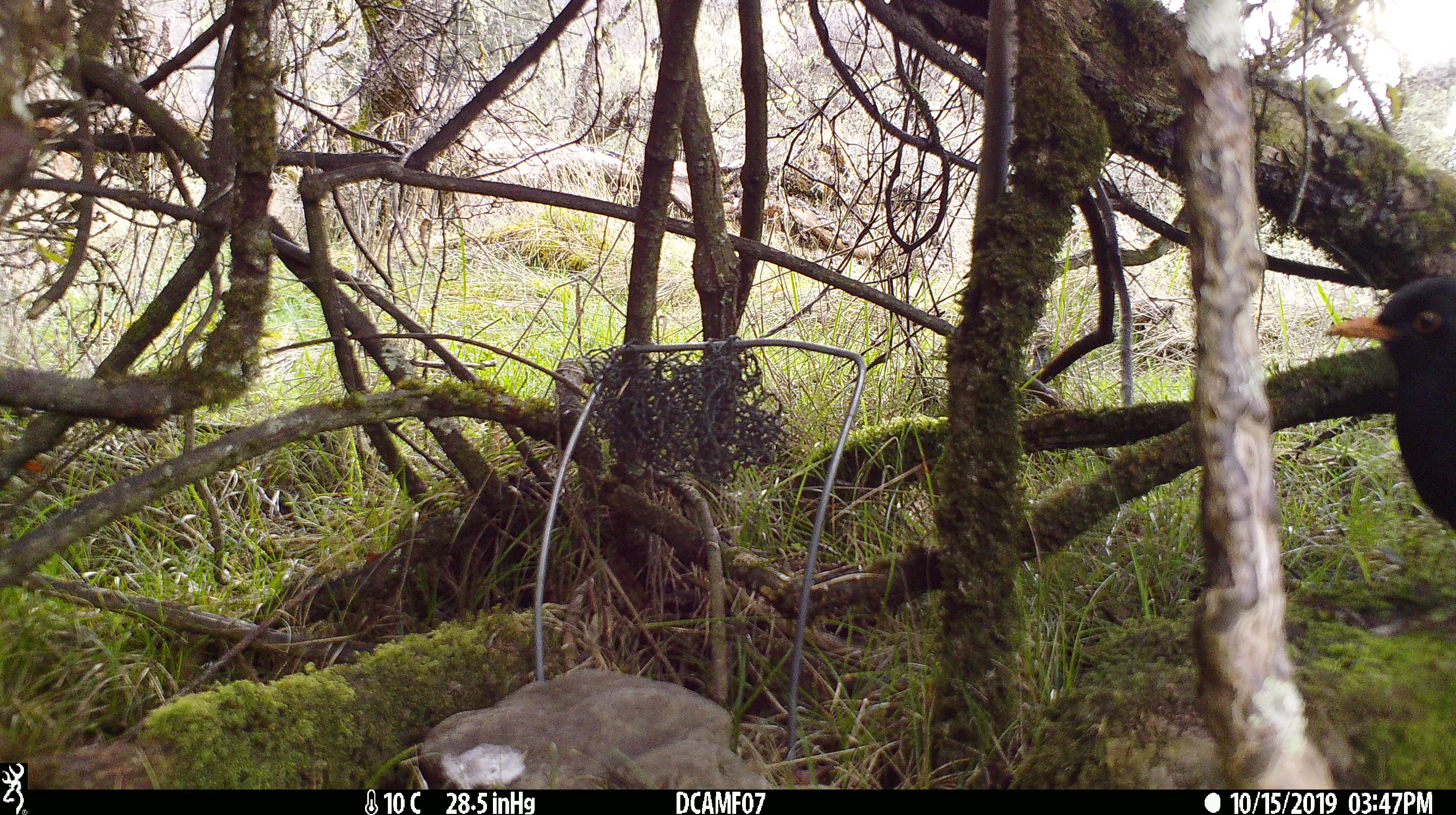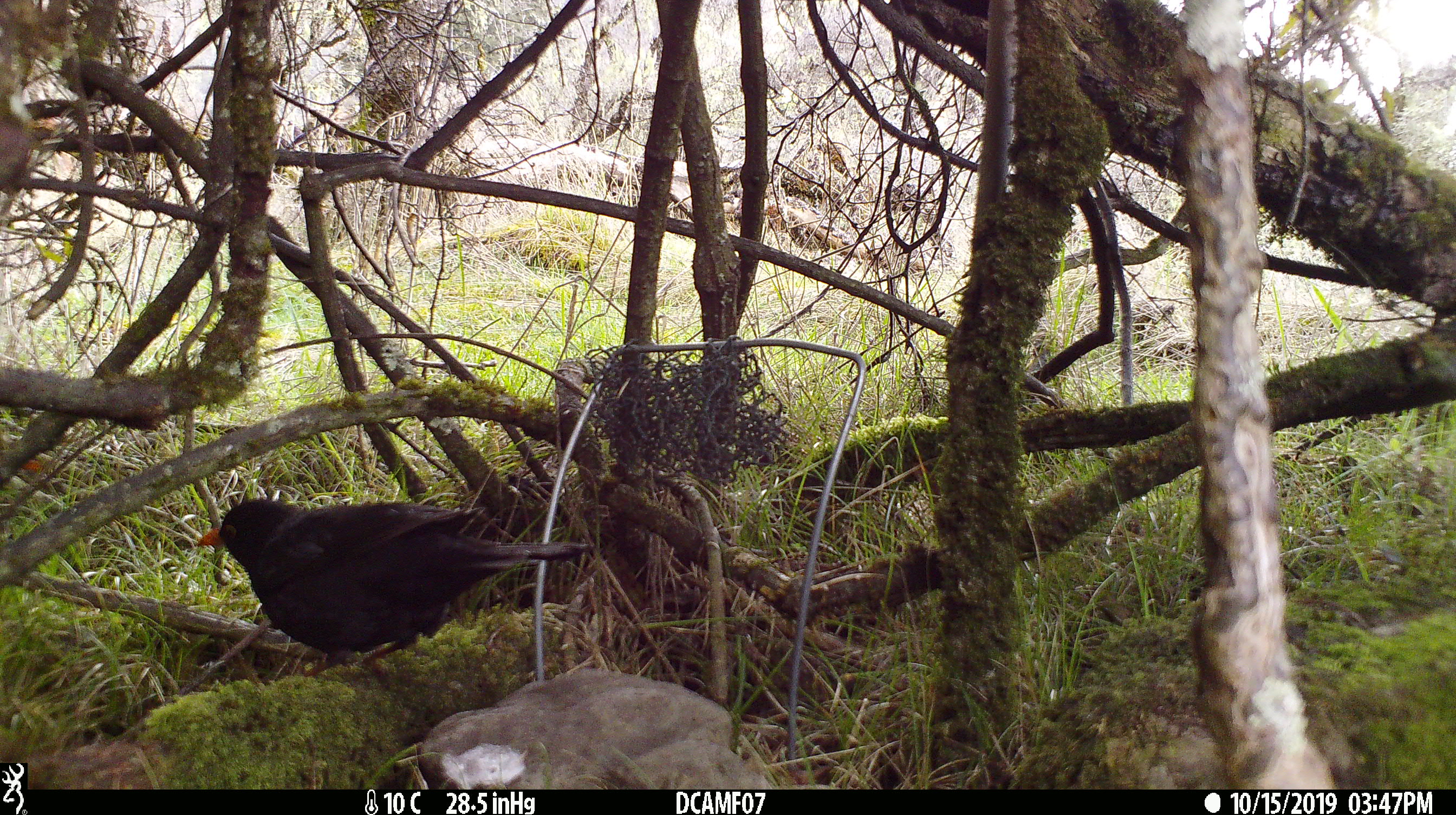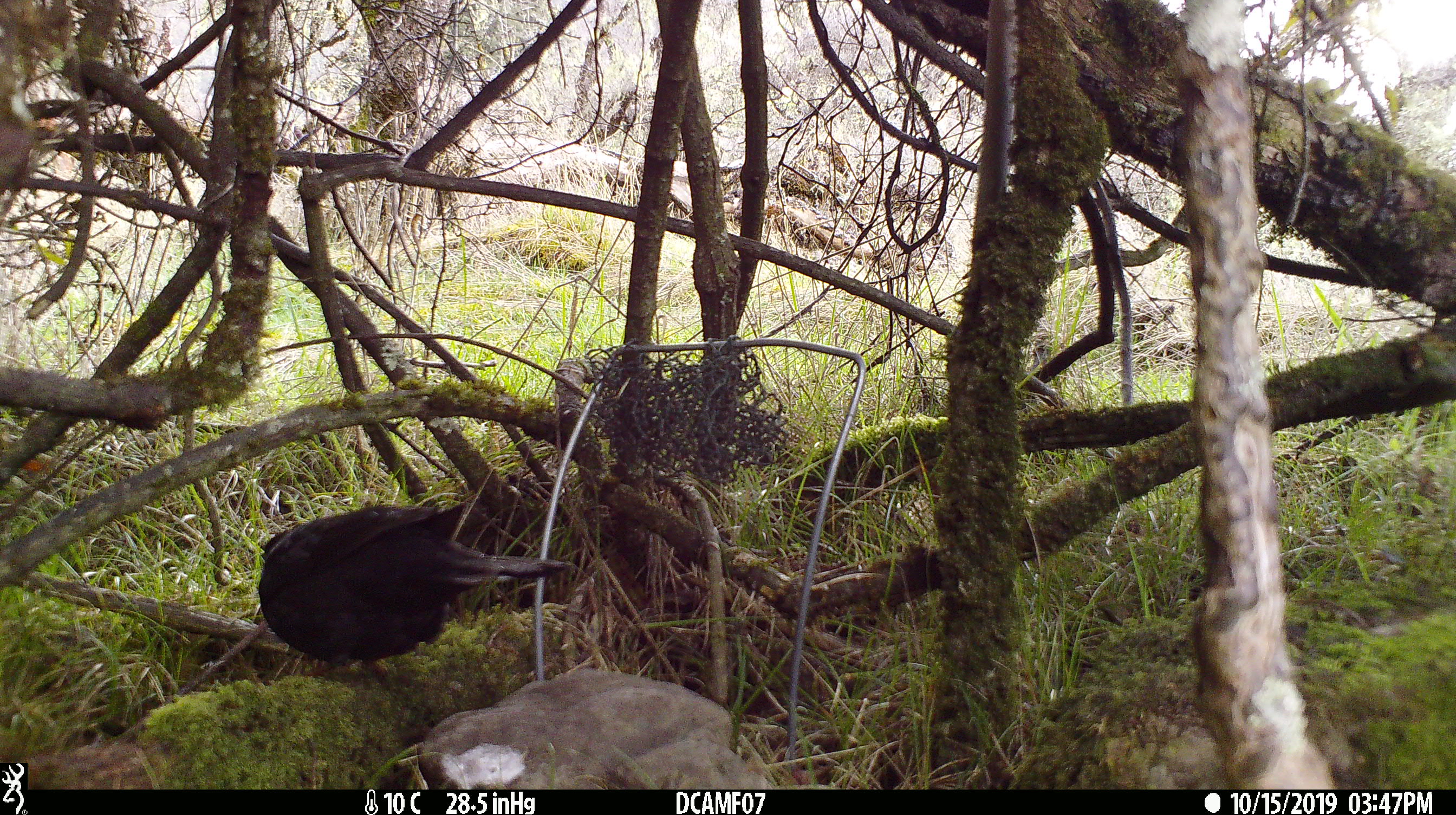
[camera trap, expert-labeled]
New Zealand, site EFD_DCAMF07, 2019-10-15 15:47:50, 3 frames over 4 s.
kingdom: Animalia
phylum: Chordata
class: Aves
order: Passeriformes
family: Turdidae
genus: Turdus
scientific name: Turdus merula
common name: eurasian blackbird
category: blackbird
Blackbird (eurasian blackbird) (Turdus merula).